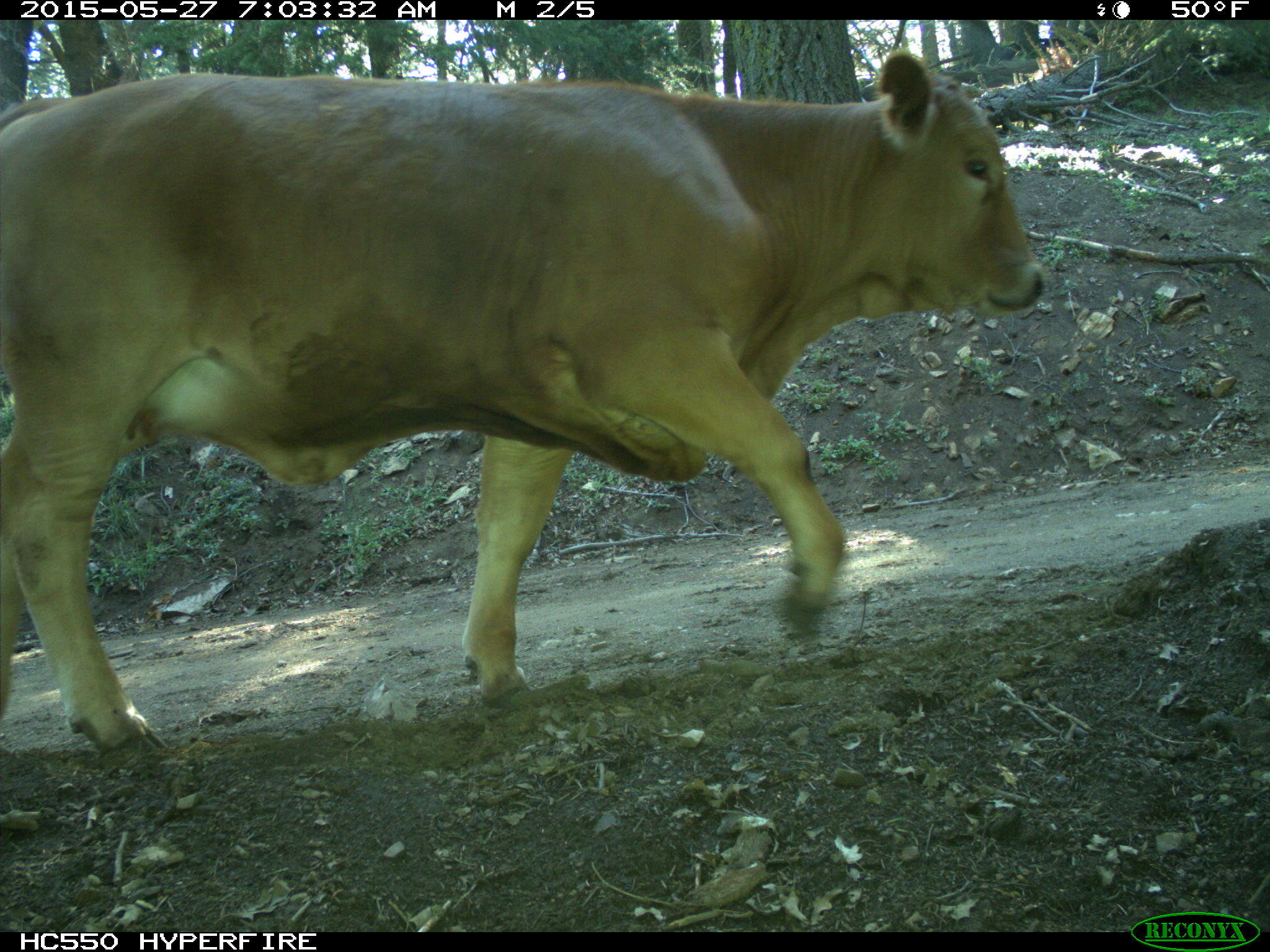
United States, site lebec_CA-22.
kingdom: Animalia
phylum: Chordata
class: Mammalia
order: Artiodactyla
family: Bovidae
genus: Bos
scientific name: Bos taurus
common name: domestic cow